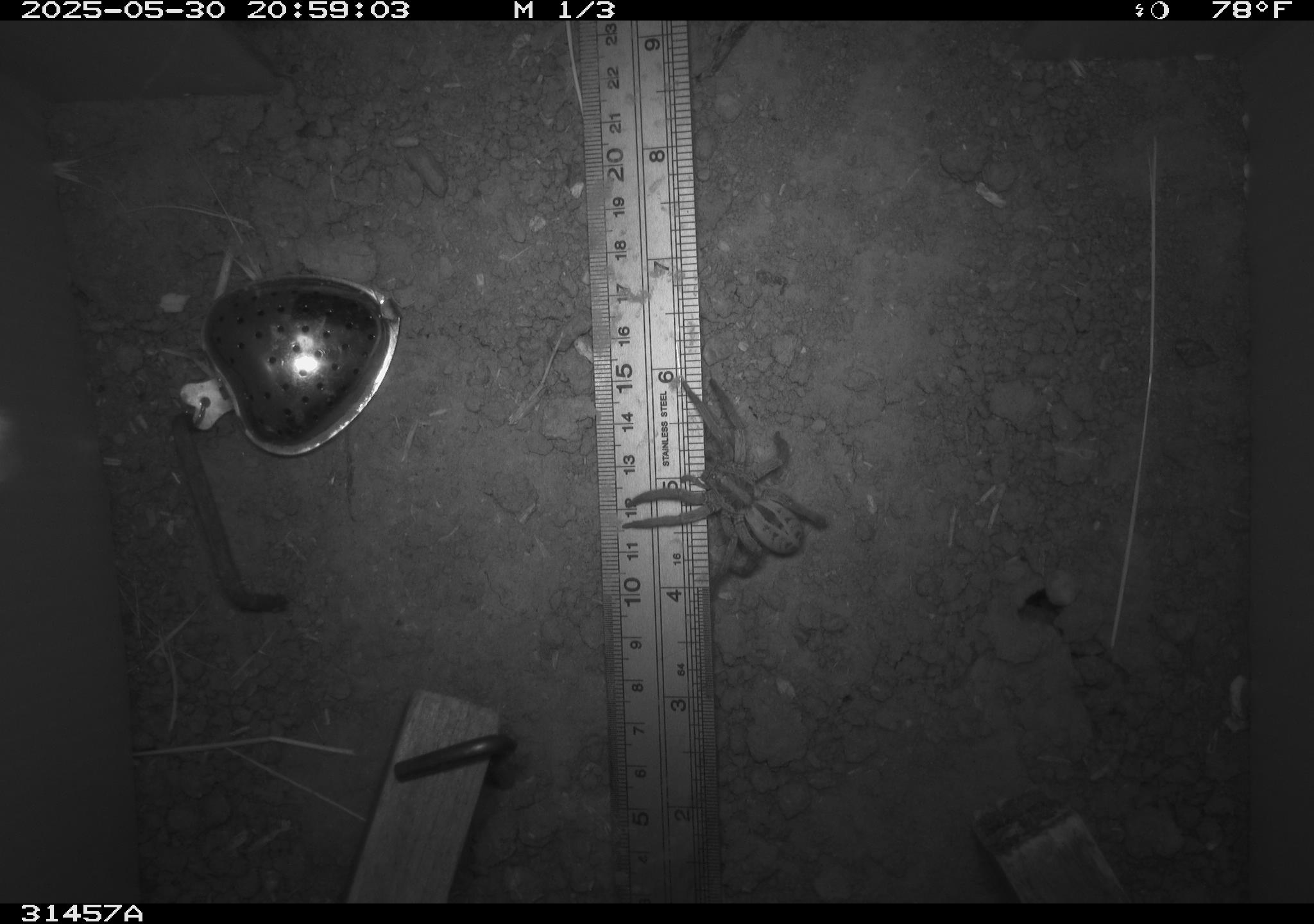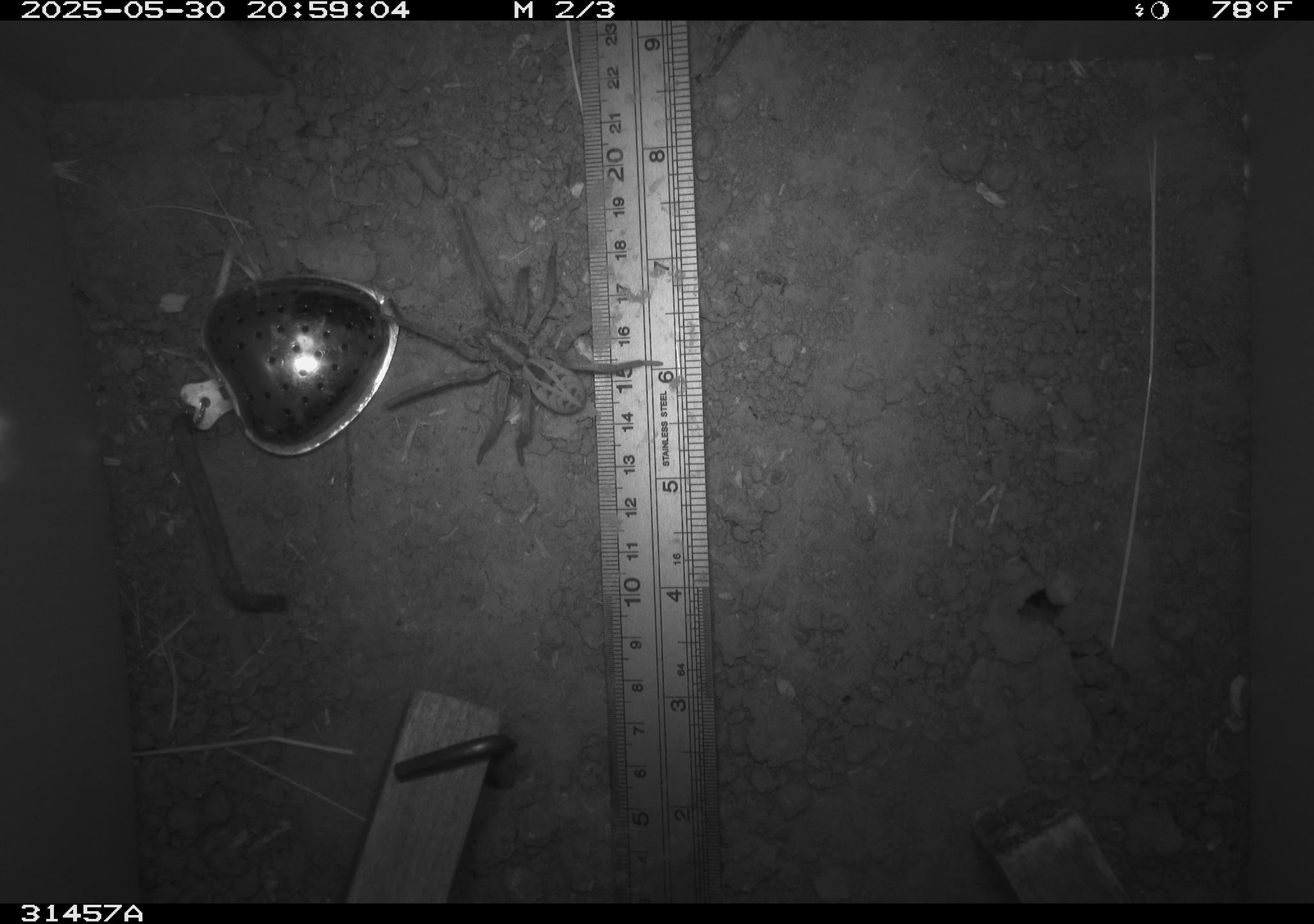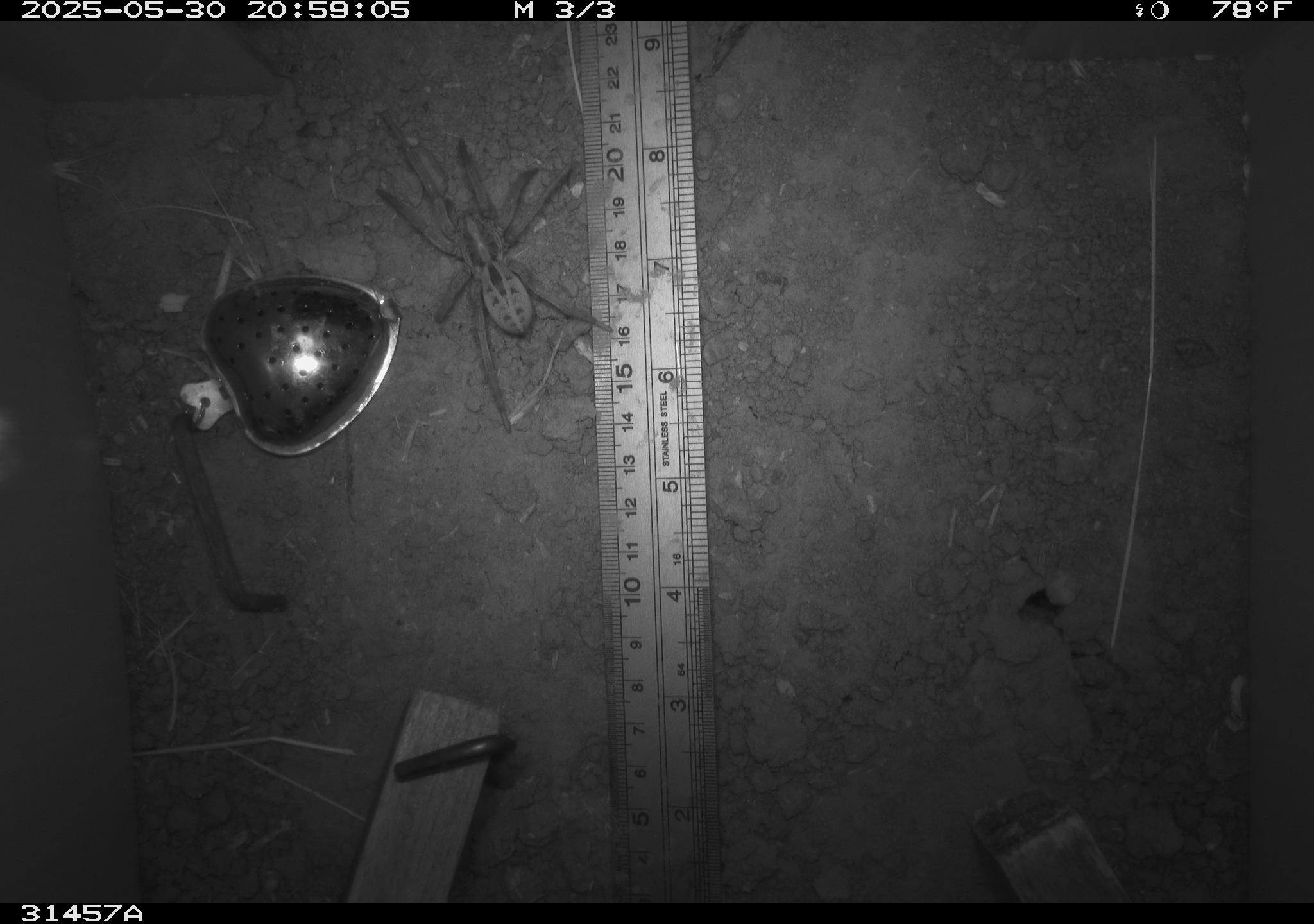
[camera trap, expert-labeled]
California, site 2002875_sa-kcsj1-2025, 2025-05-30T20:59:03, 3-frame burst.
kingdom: Animalia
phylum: Arthropoda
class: Arachnida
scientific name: Arachnida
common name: arachnids